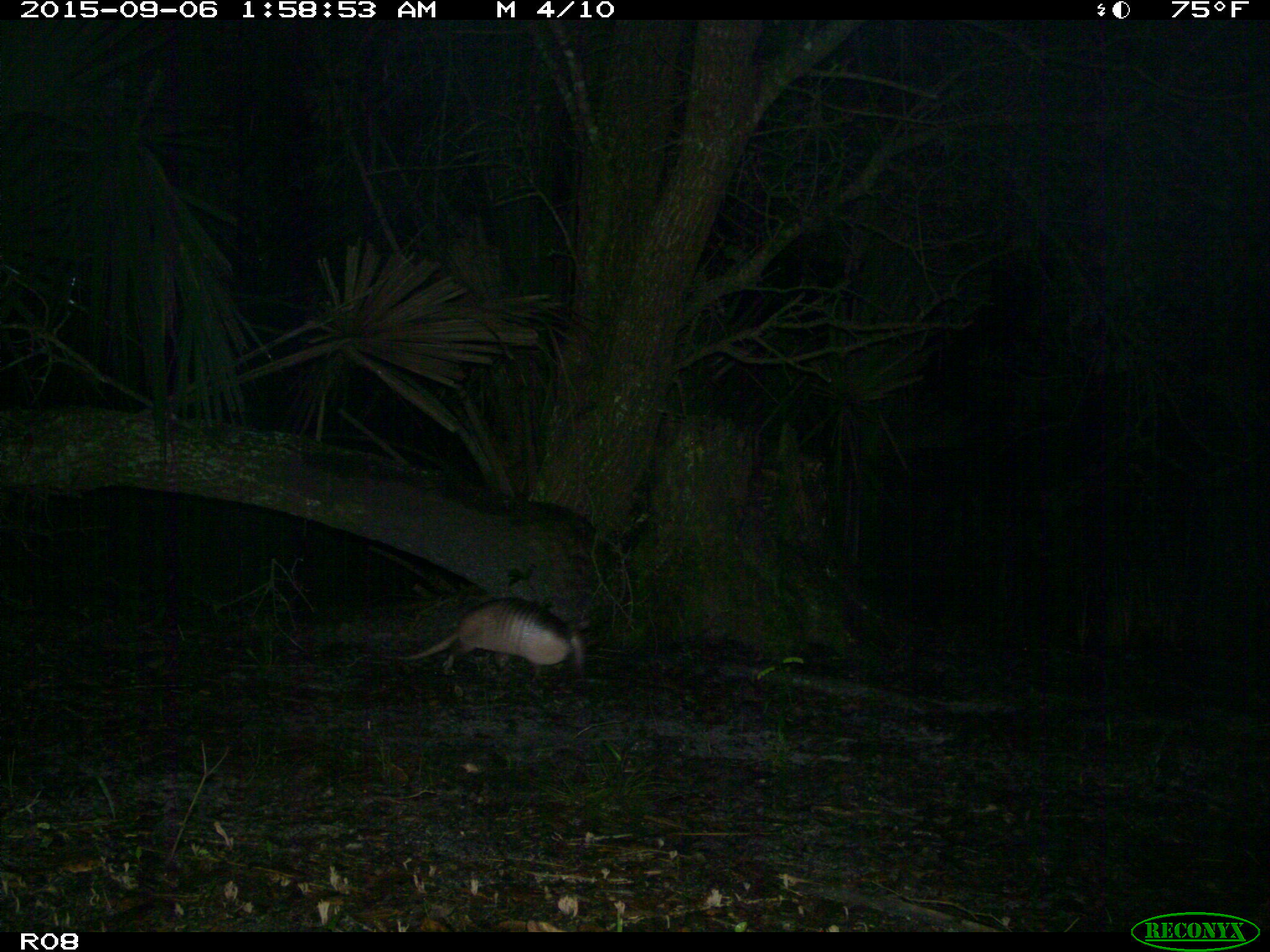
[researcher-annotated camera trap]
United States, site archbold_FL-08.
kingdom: Animalia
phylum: Chordata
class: Mammalia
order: Cingulata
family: Dasypodidae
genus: Dasypus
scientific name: Dasypus novemcinctus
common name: nine-banded armadillo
Dasypus novemcinctus (nine-banded armadillo).